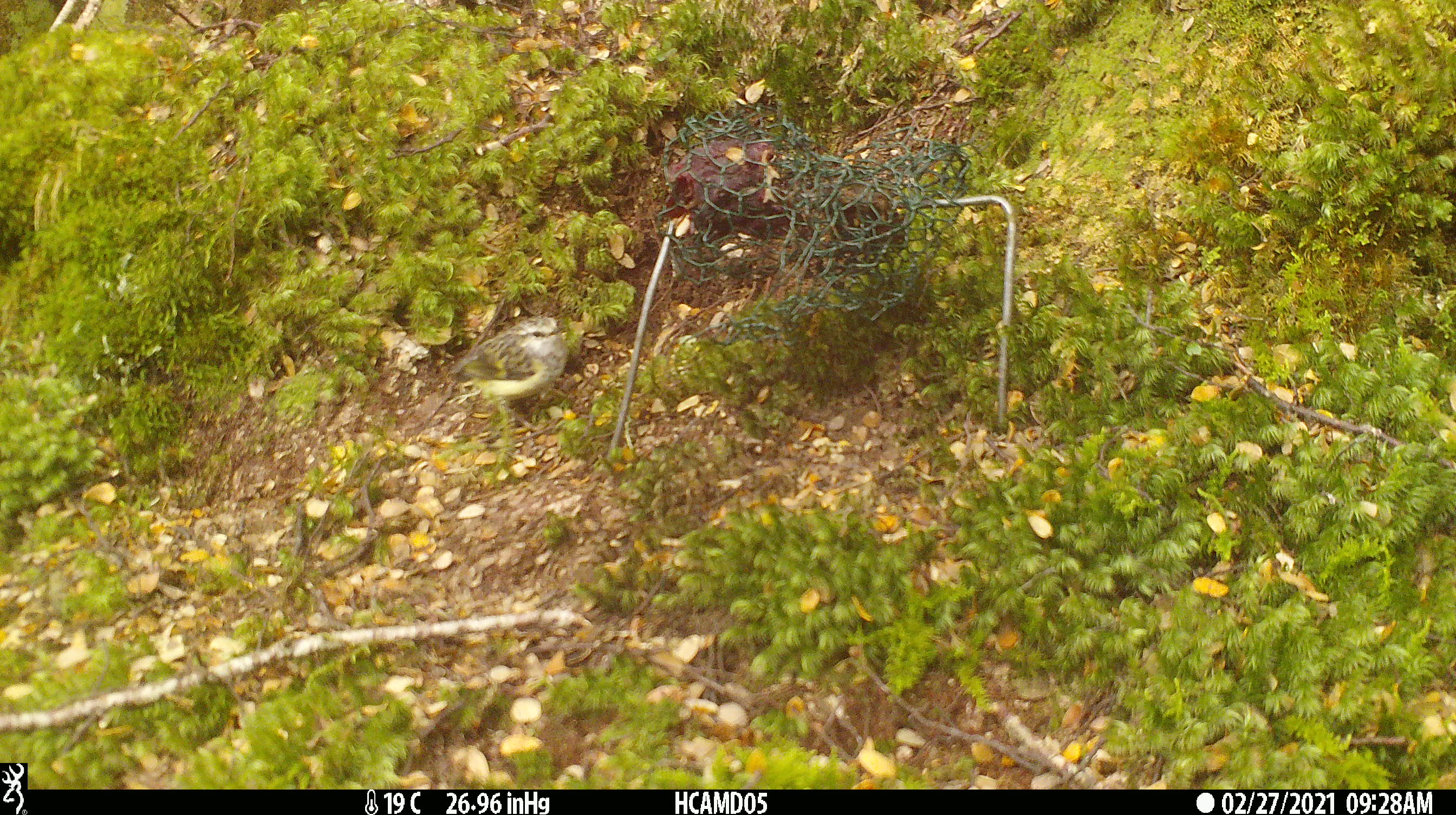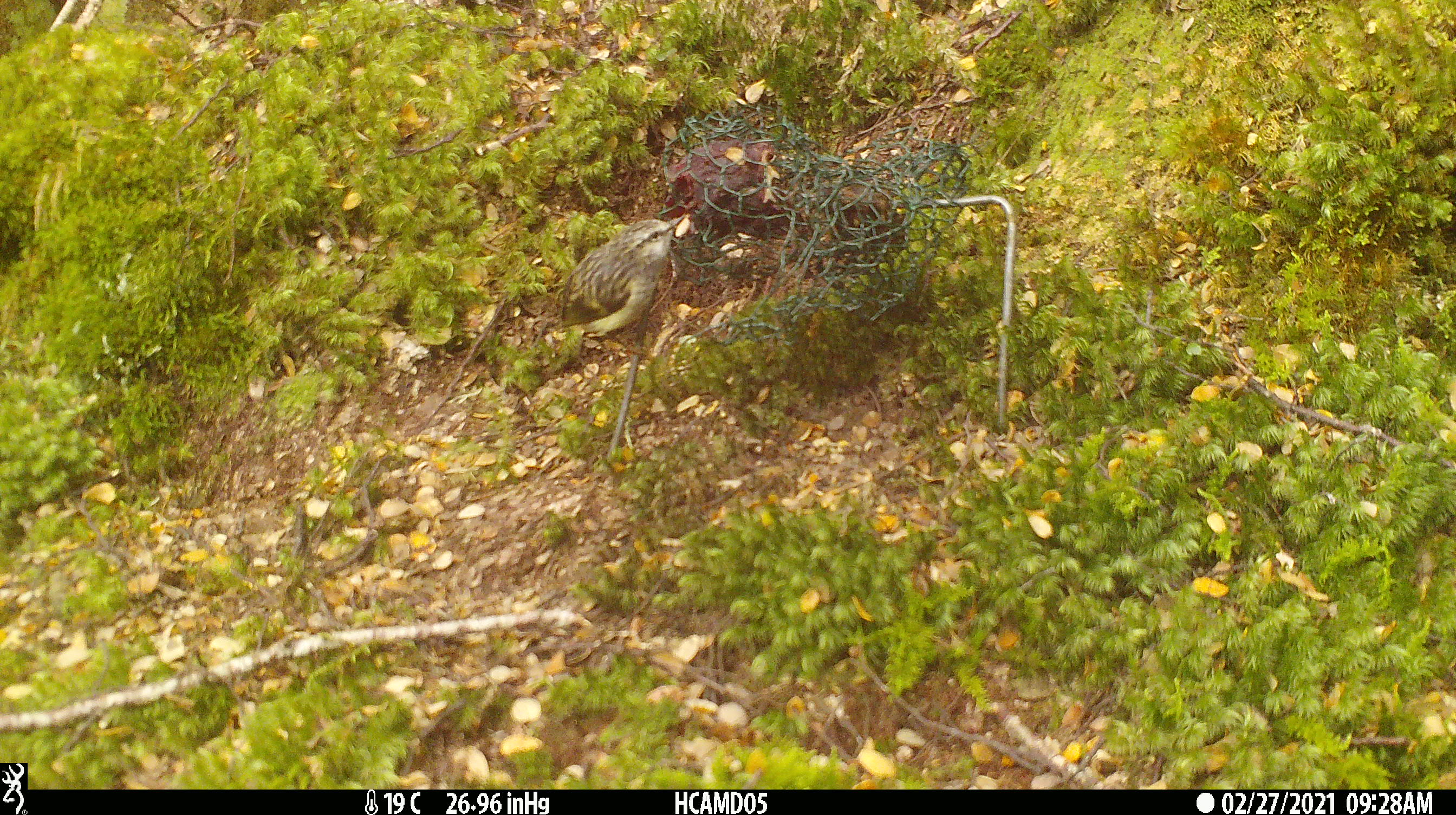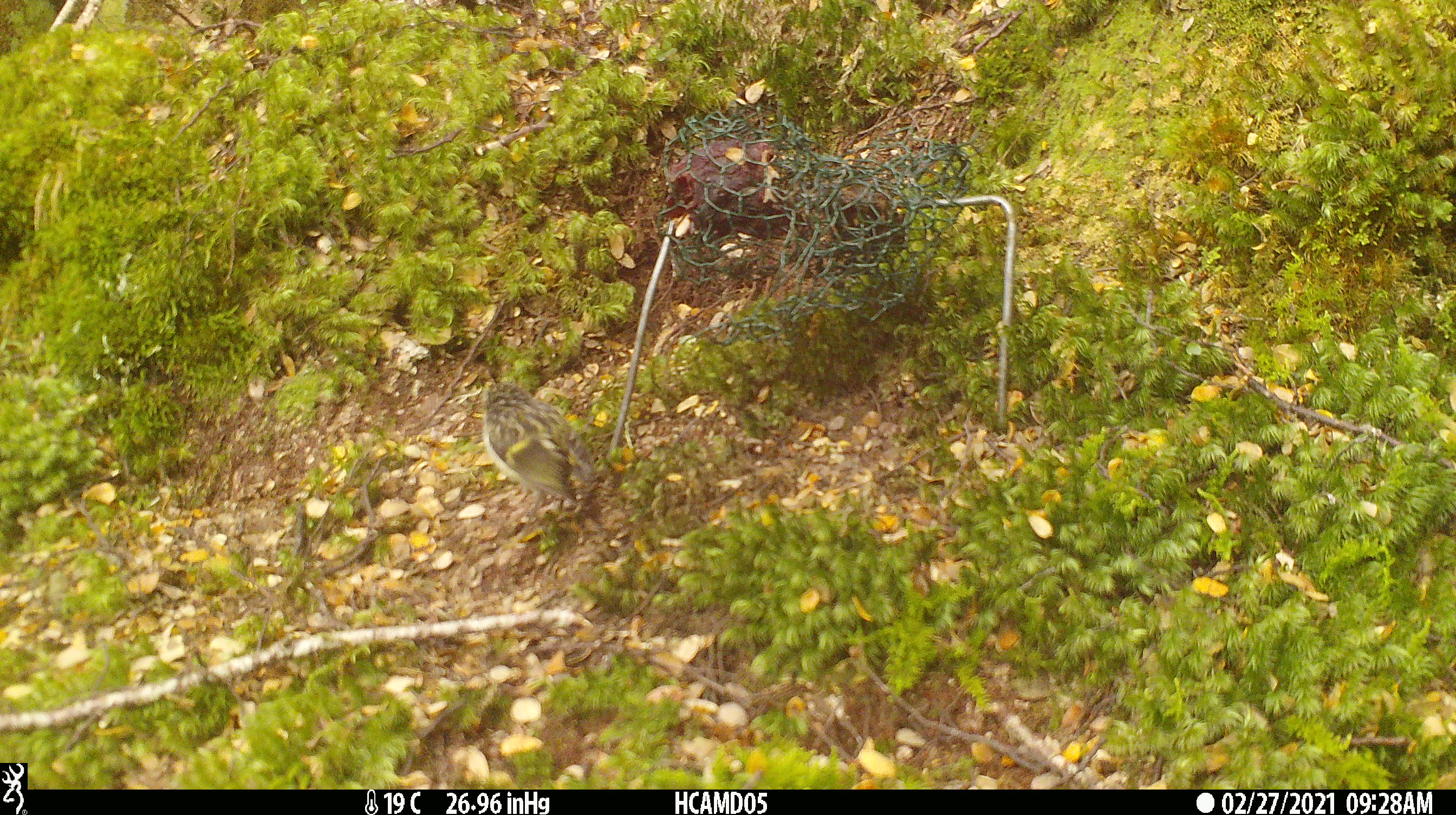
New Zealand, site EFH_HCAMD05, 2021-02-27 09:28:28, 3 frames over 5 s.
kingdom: Animalia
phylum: Chordata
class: Aves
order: Passeriformes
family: Acanthisittidae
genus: Acanthisitta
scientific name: Acanthisitta chloris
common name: rifleman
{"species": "rifleman (Acanthisitta chloris)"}